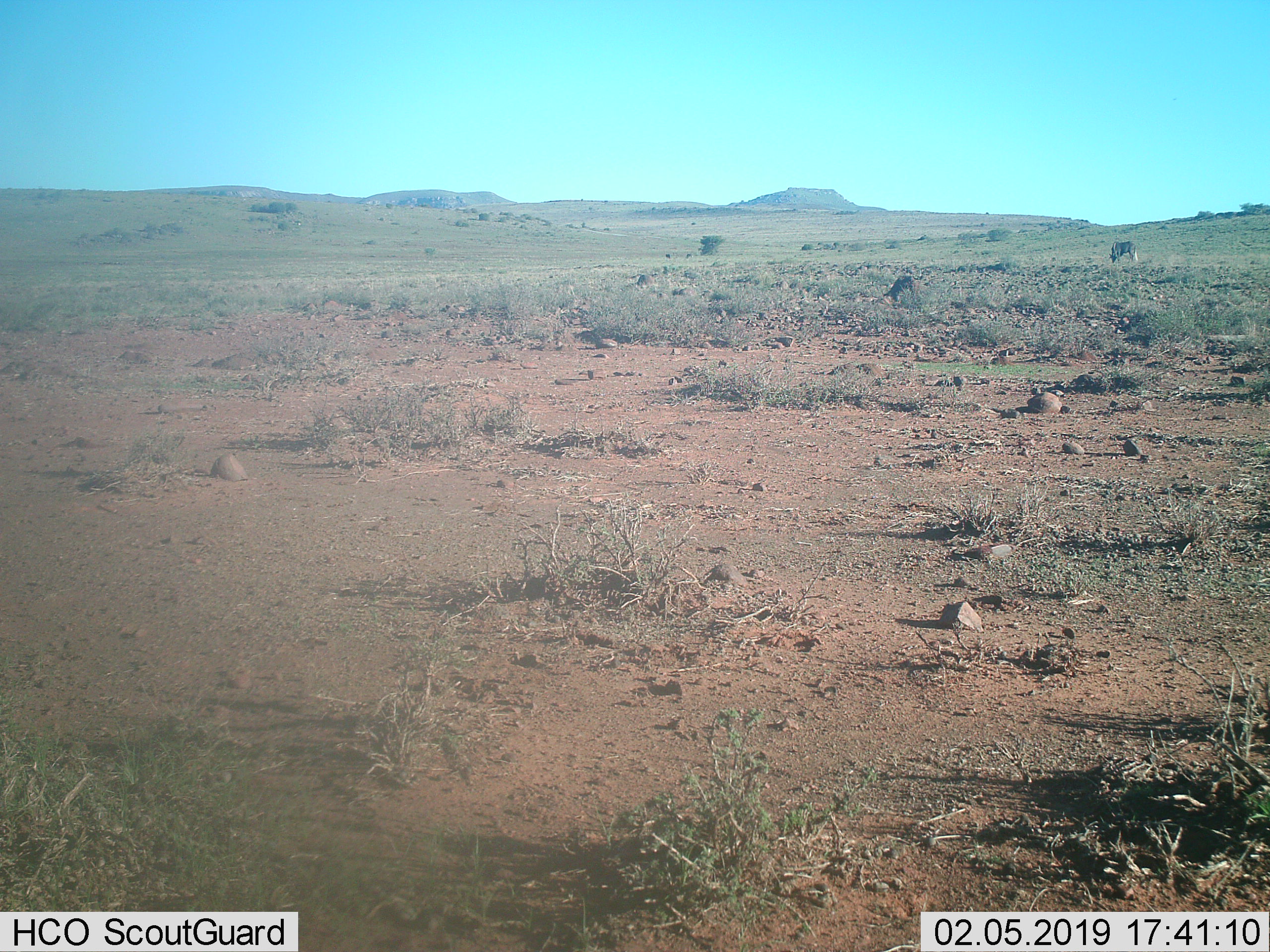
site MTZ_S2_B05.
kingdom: Animalia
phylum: Chordata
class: Mammalia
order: Artiodactyla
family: Bovidae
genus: Connochaetes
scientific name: Connochaetes gnou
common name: black wildebeest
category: wildebeestblack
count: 1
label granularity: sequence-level